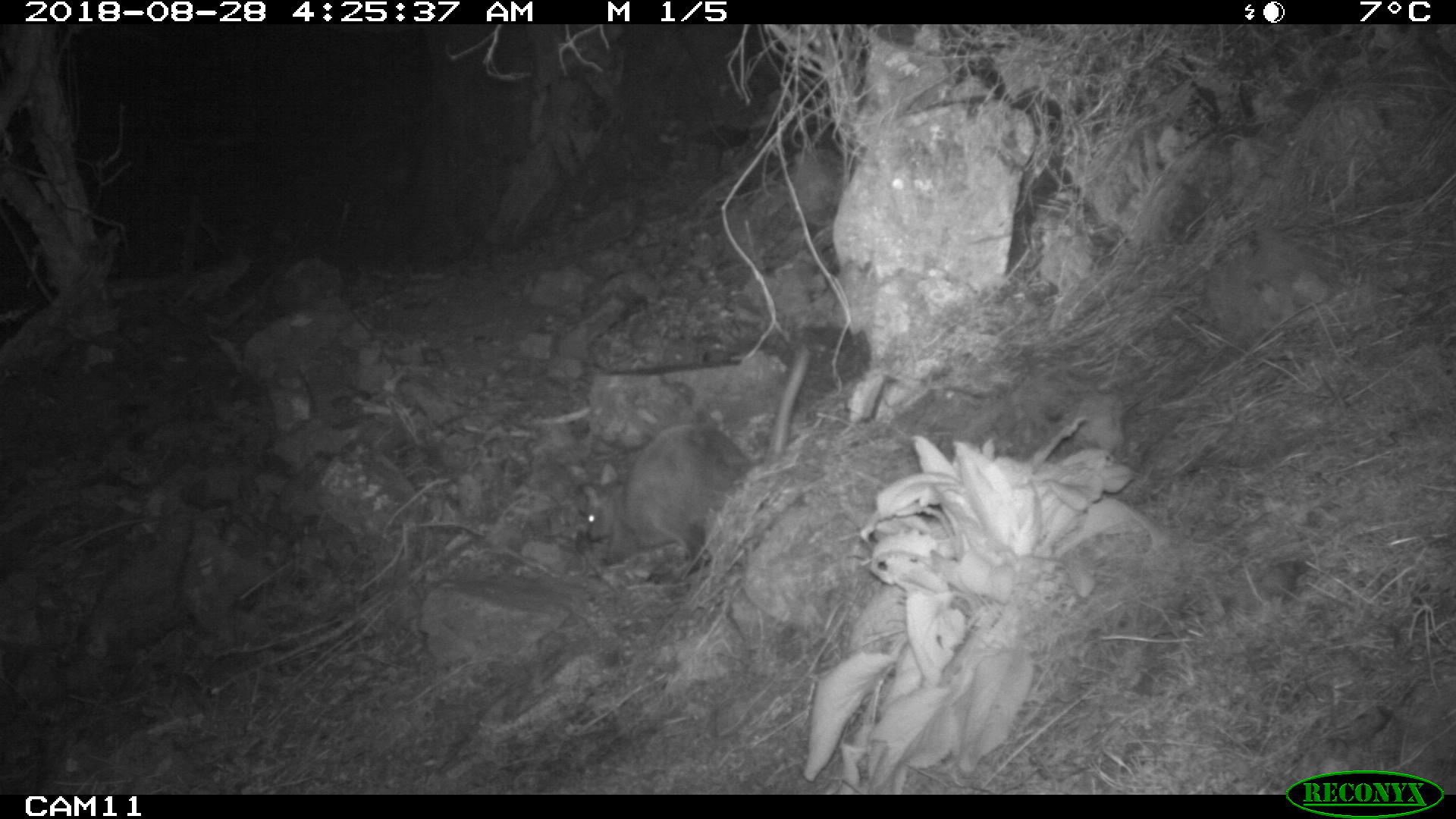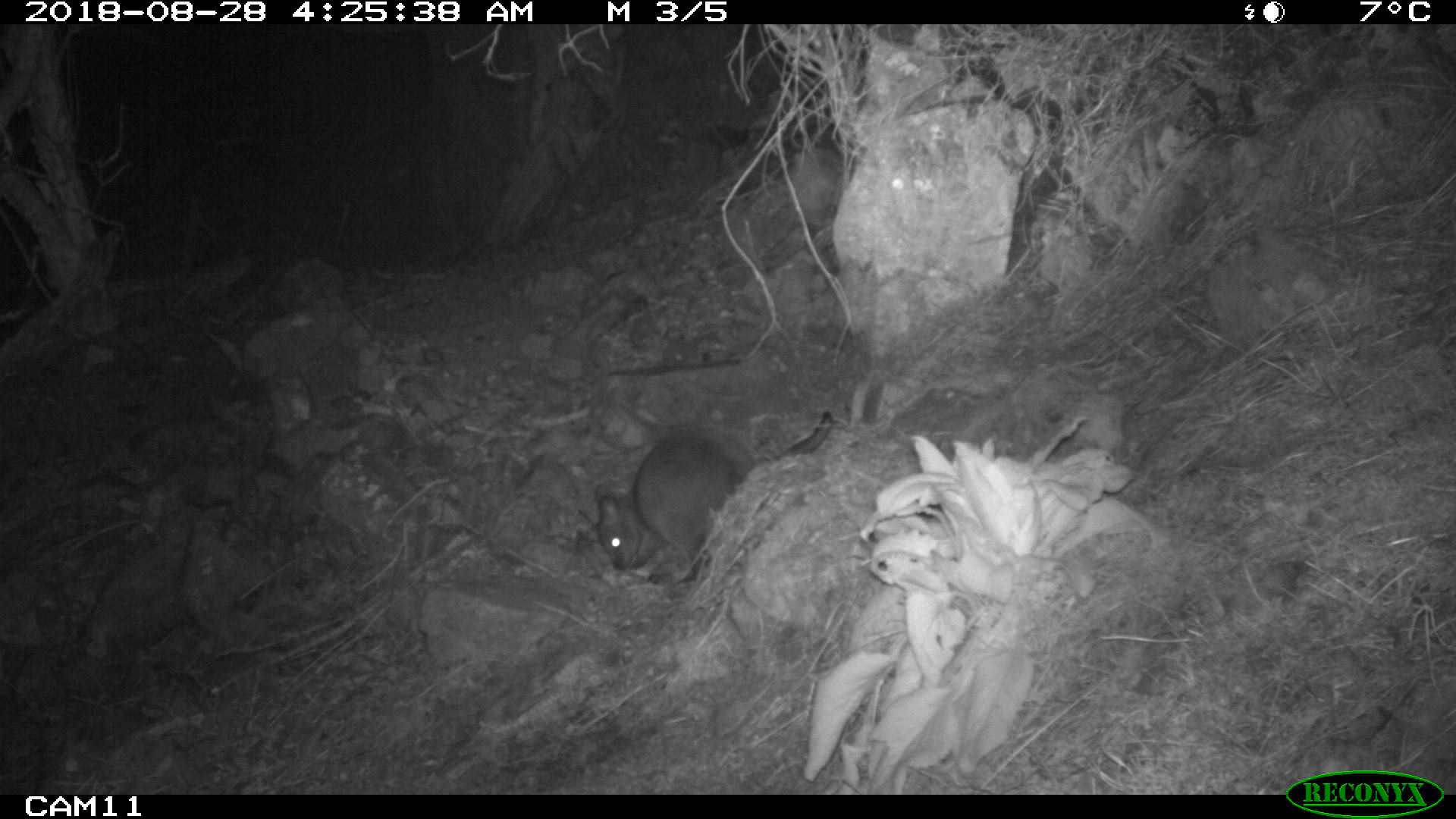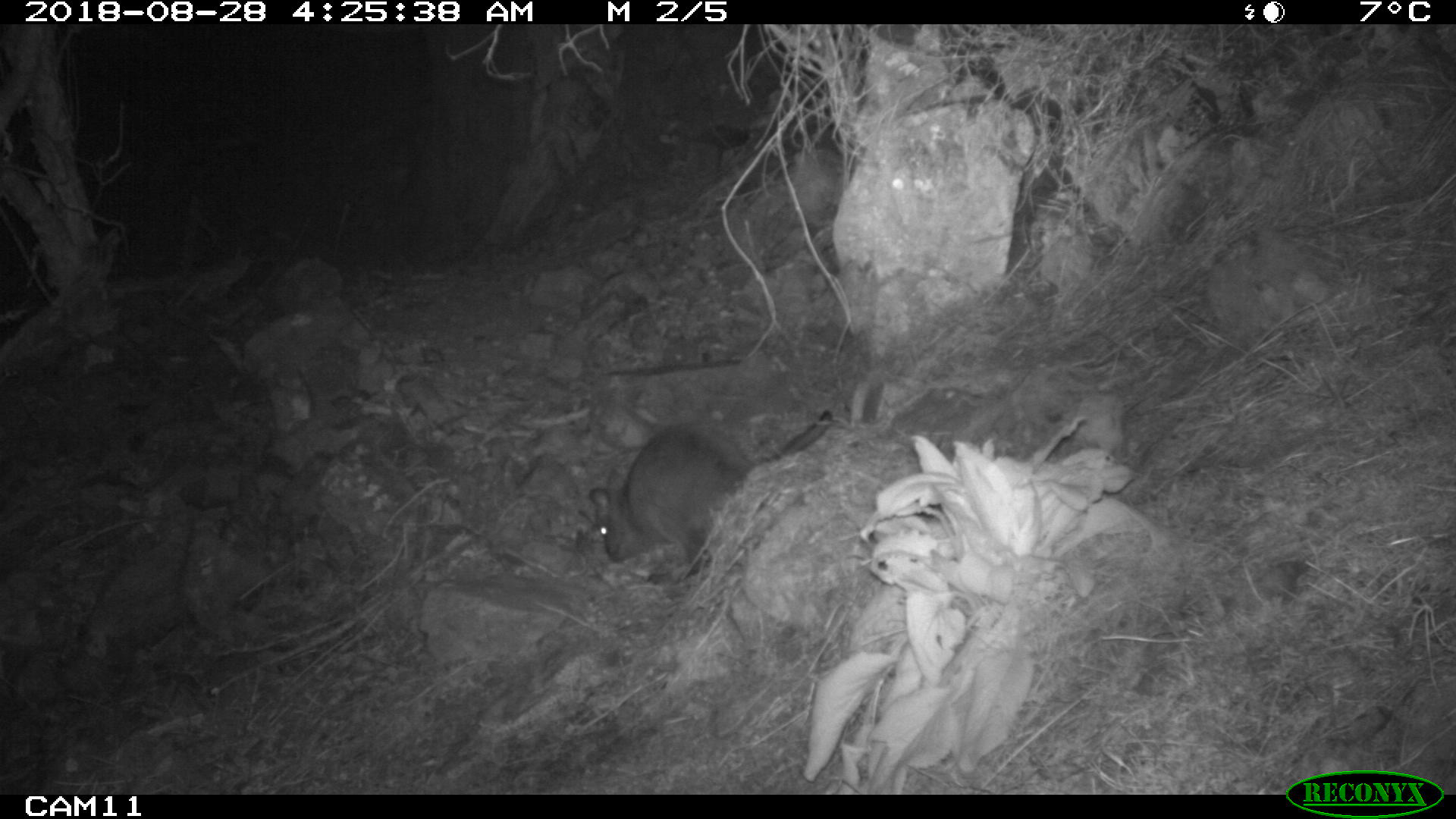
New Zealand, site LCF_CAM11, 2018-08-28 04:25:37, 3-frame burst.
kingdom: Animalia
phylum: Chordata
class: Mammalia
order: Diprotodontia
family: Macropodidae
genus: Notamacropus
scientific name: Notamacropus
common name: wallaby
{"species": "wallaby (Notamacropus)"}